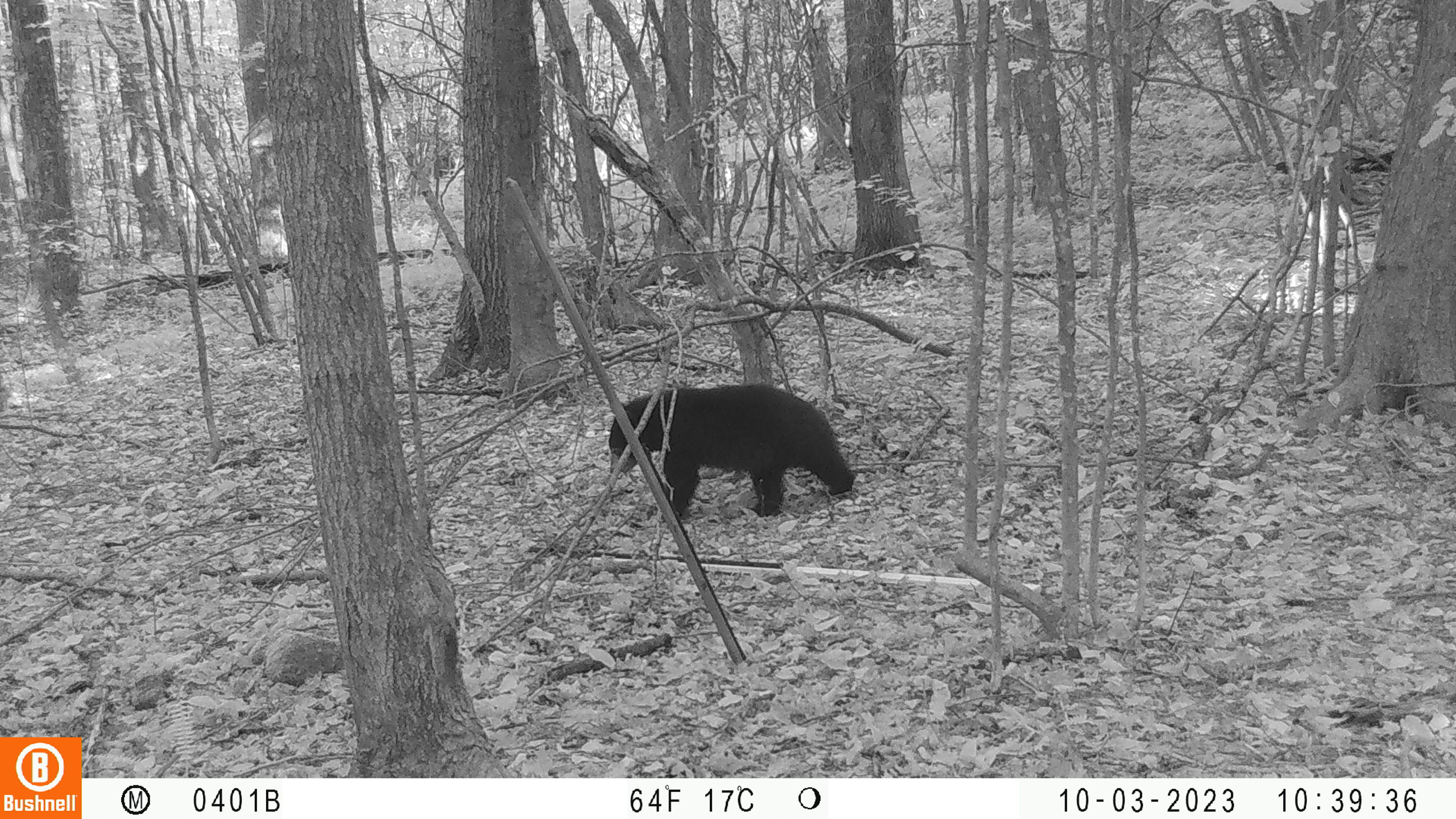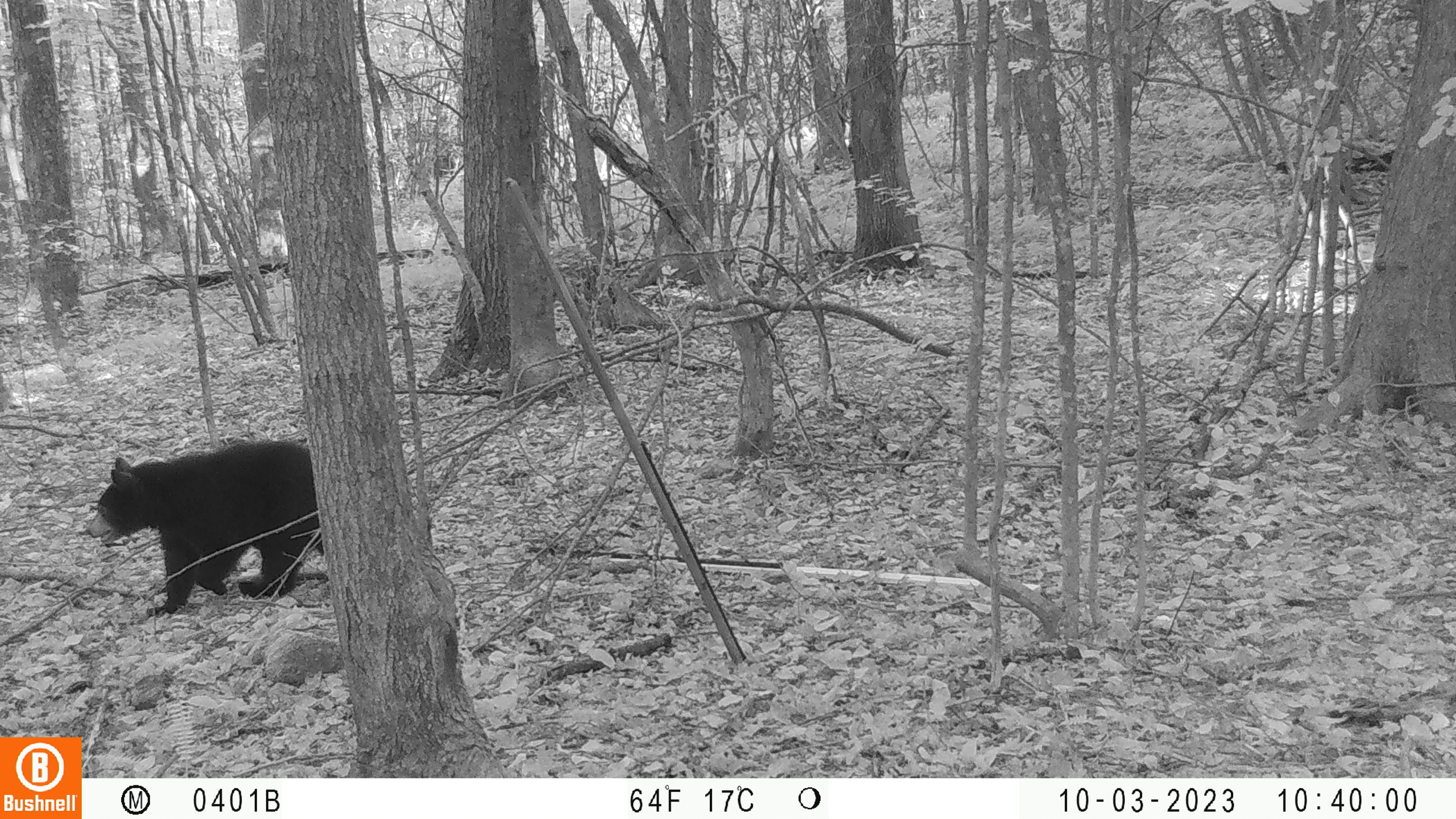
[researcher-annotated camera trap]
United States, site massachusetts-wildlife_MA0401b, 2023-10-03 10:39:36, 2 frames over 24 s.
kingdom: Animalia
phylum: Chordata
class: Mammalia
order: Carnivora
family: Ursidae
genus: Ursus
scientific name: Ursus americanus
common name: black bear